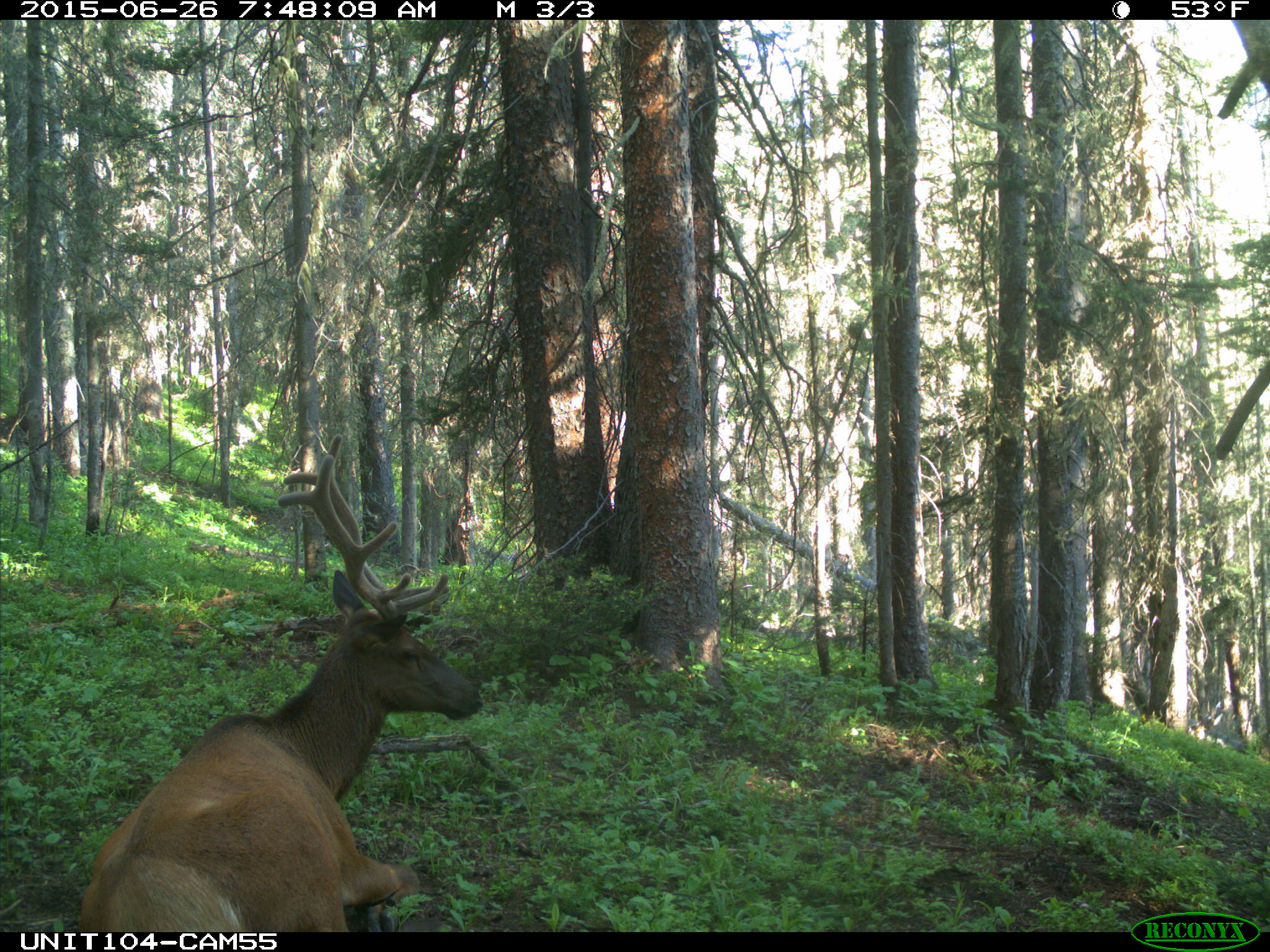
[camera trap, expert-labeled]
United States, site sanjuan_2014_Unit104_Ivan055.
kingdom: Animalia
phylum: Chordata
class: Mammalia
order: Artiodactyla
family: Cervidae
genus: Cervus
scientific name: Cervus elaphus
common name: red deer